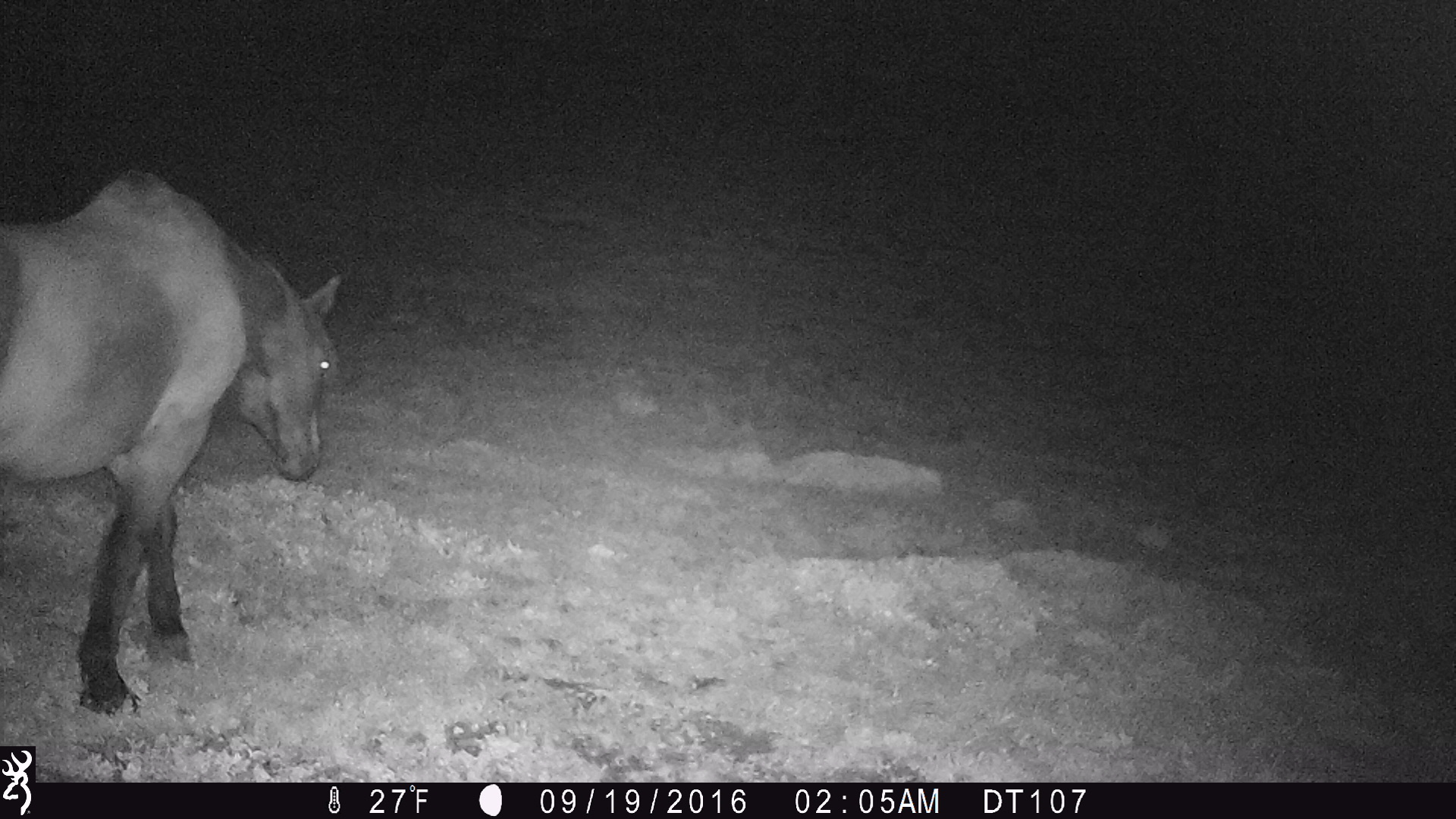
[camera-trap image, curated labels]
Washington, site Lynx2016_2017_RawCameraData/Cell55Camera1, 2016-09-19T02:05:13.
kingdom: Animalia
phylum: Chordata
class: Mammalia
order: Perissodactyla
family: Equidae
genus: Equus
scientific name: Equus caballus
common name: domestic horse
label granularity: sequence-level